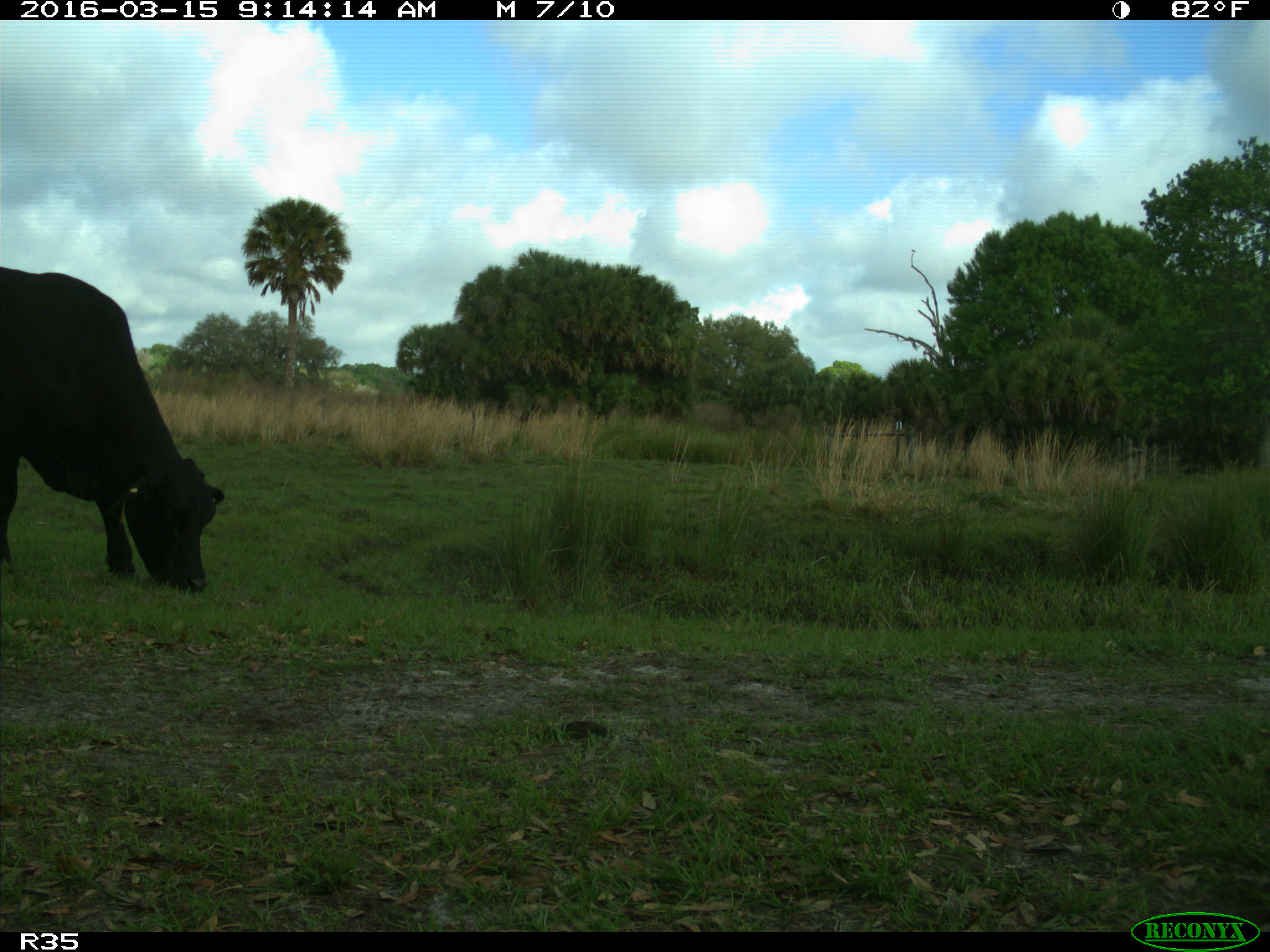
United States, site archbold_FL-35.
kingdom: Animalia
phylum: Chordata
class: Mammalia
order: Artiodactyla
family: Bovidae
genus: Bos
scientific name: Bos taurus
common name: domestic cow